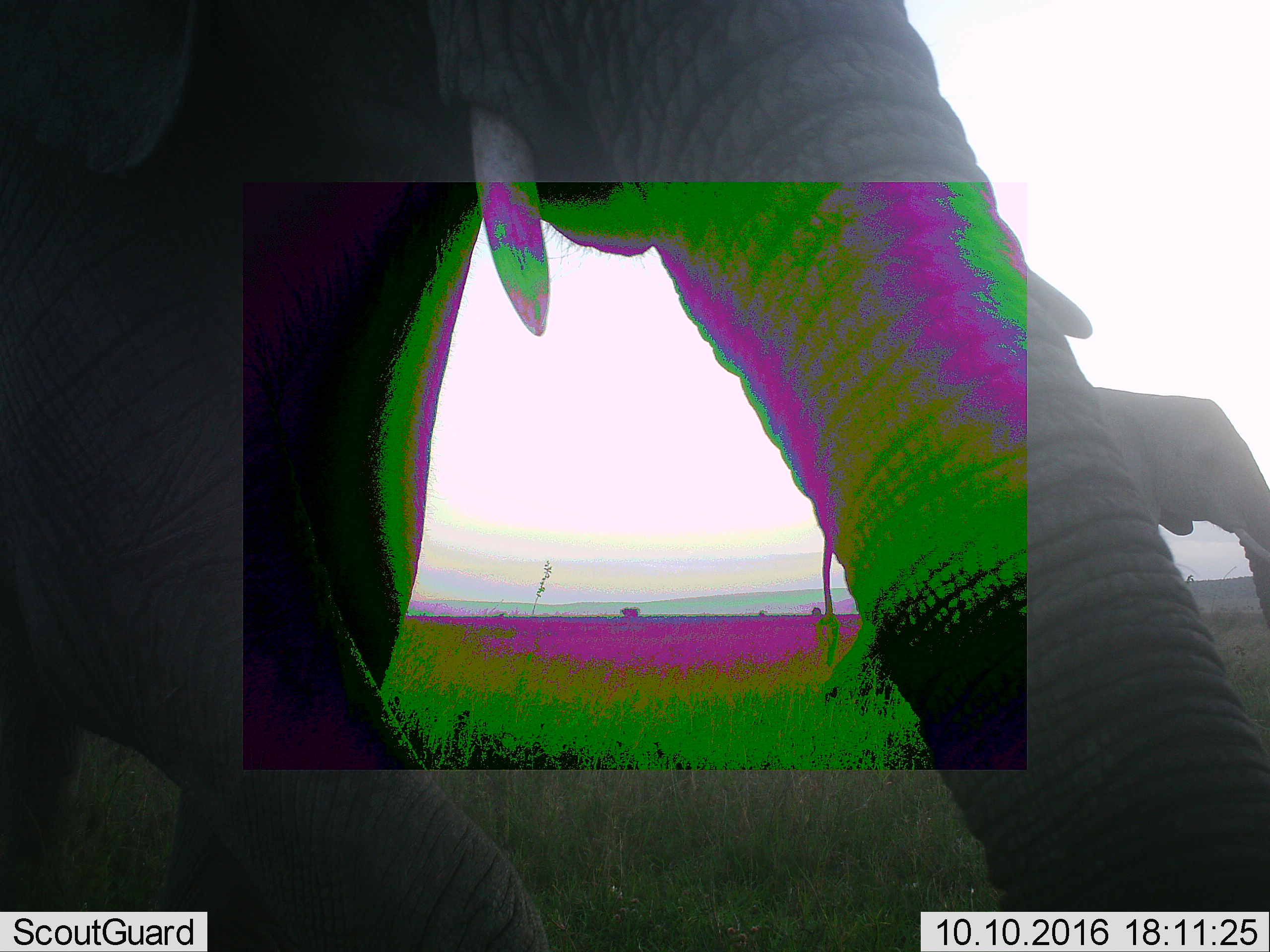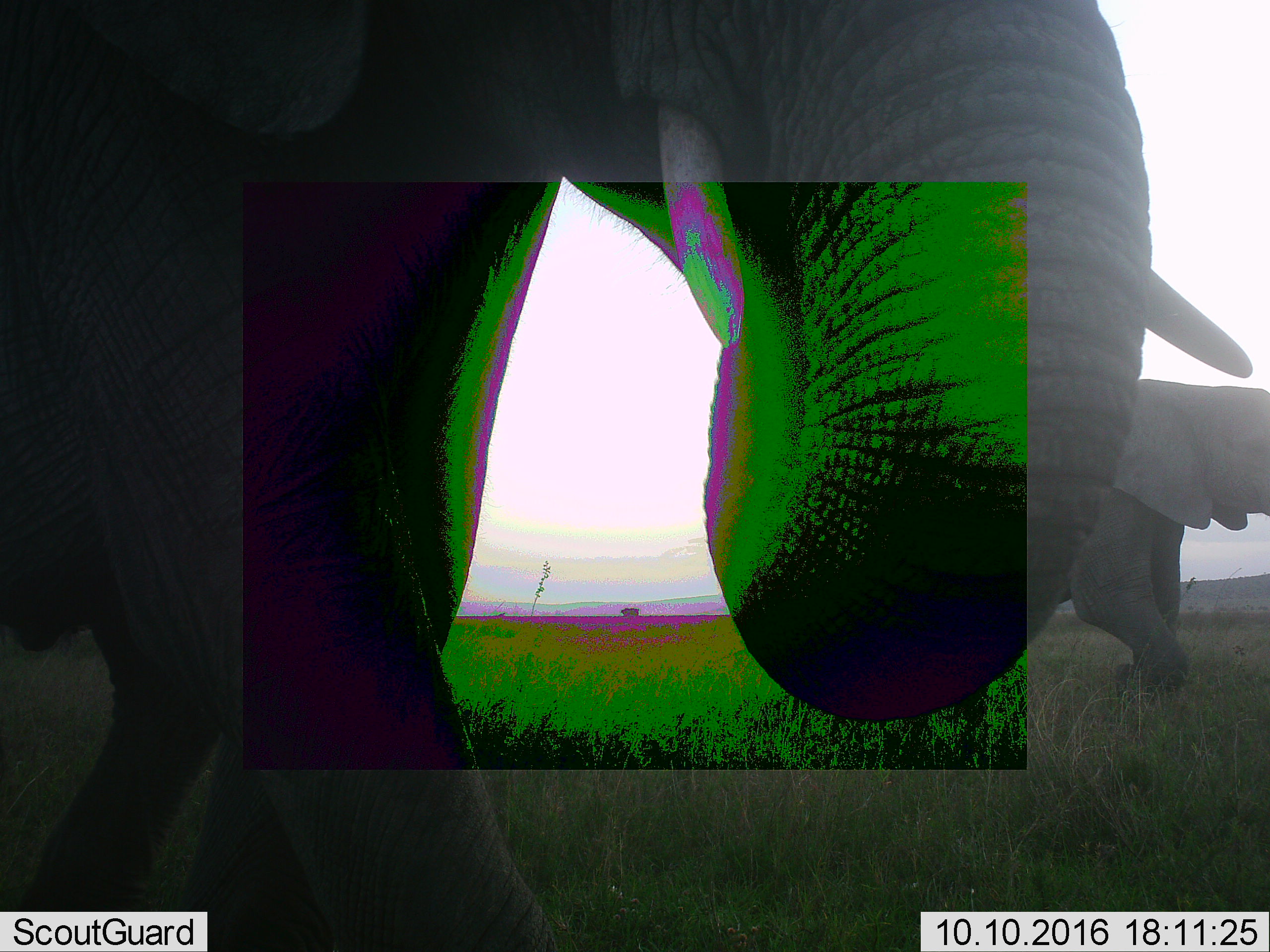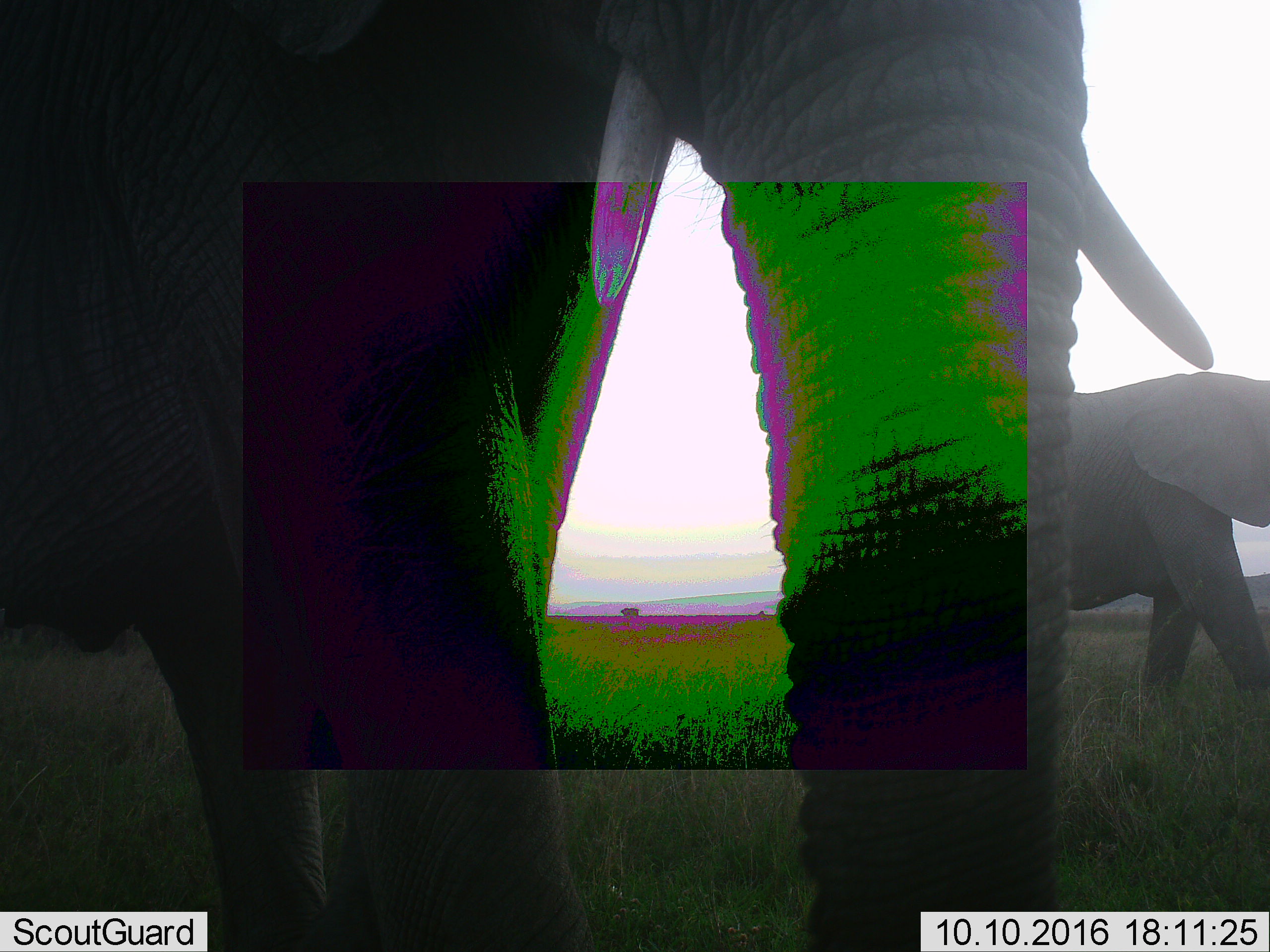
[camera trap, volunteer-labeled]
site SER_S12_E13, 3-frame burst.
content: unidentified animal